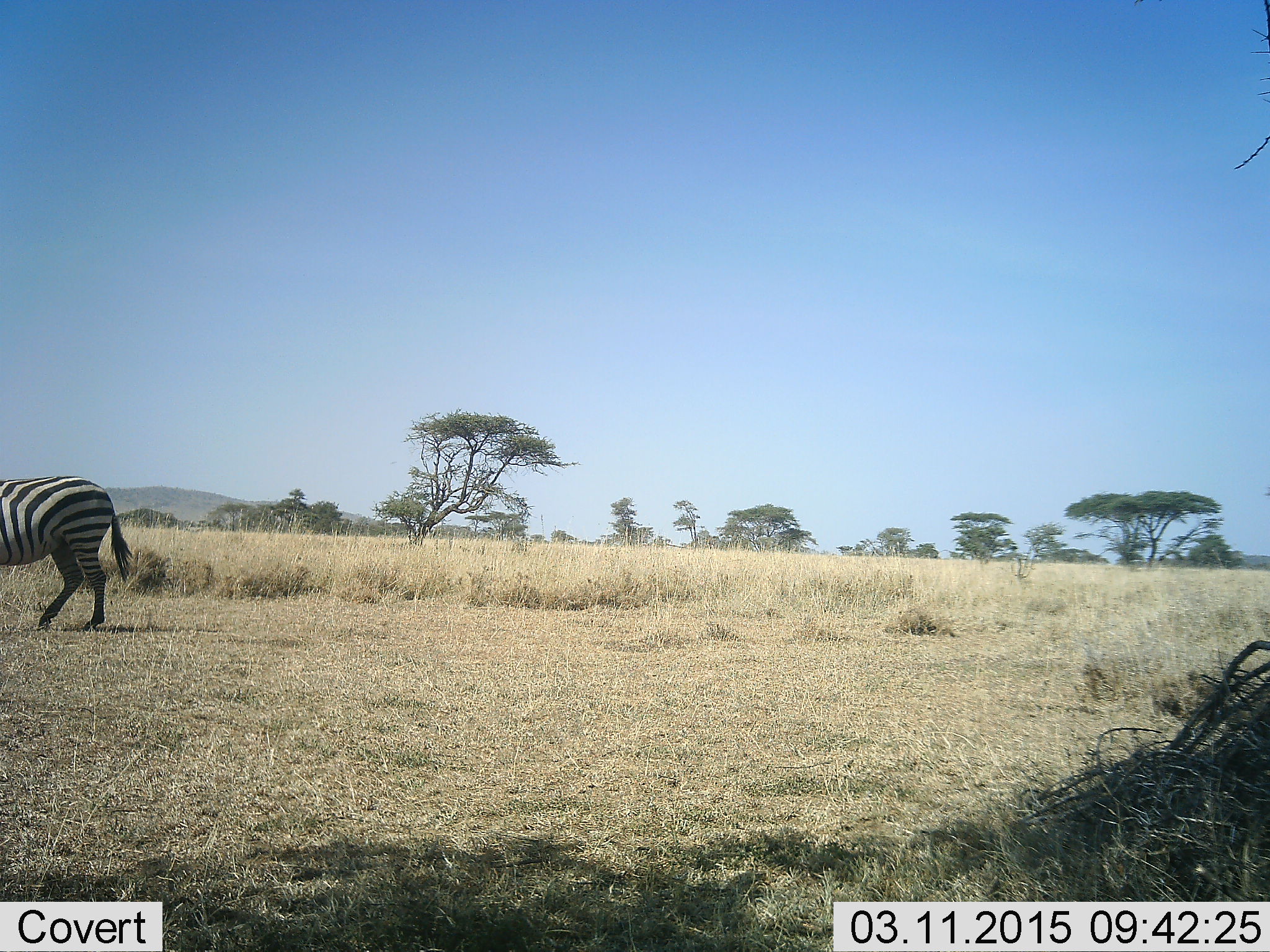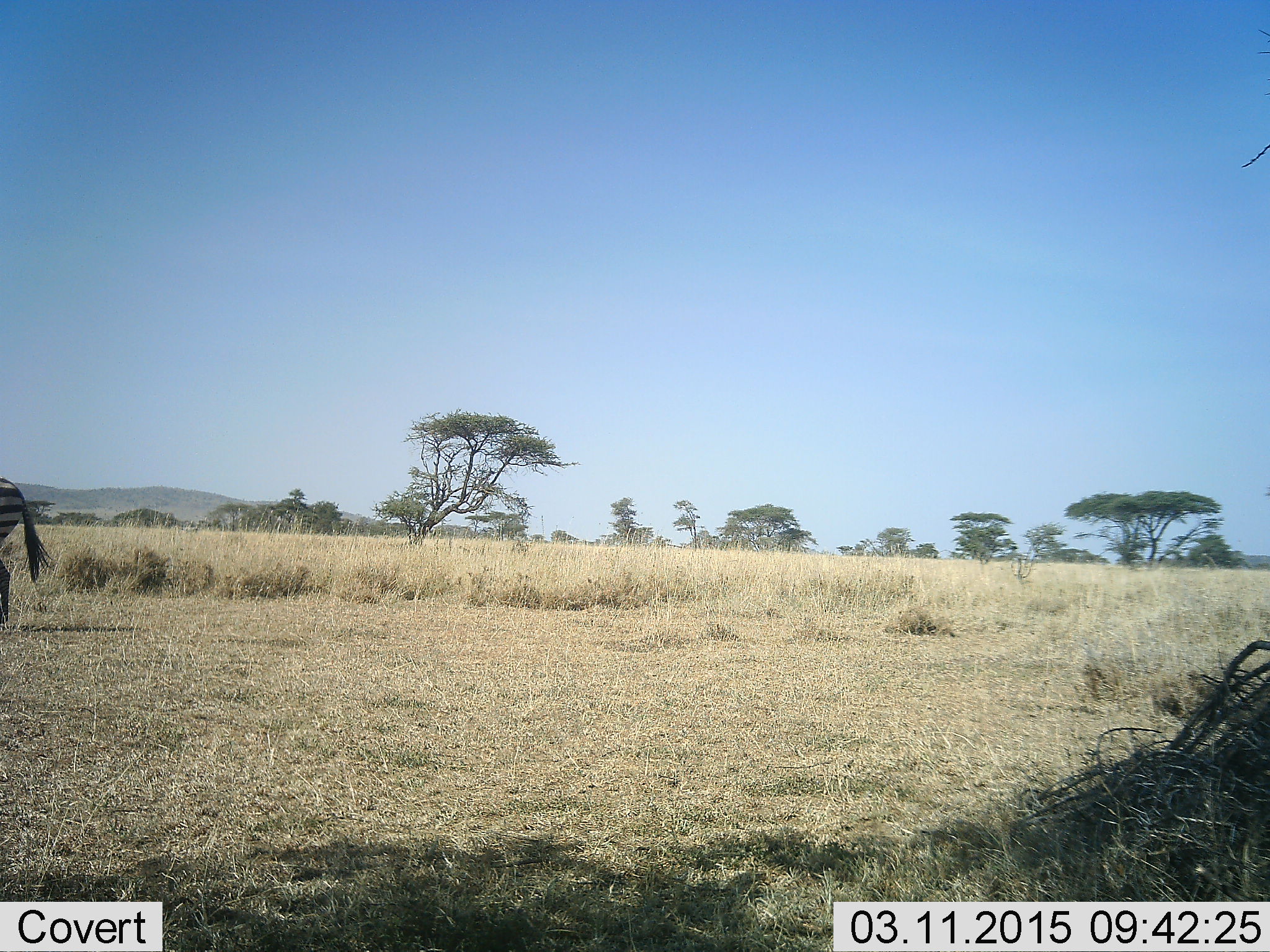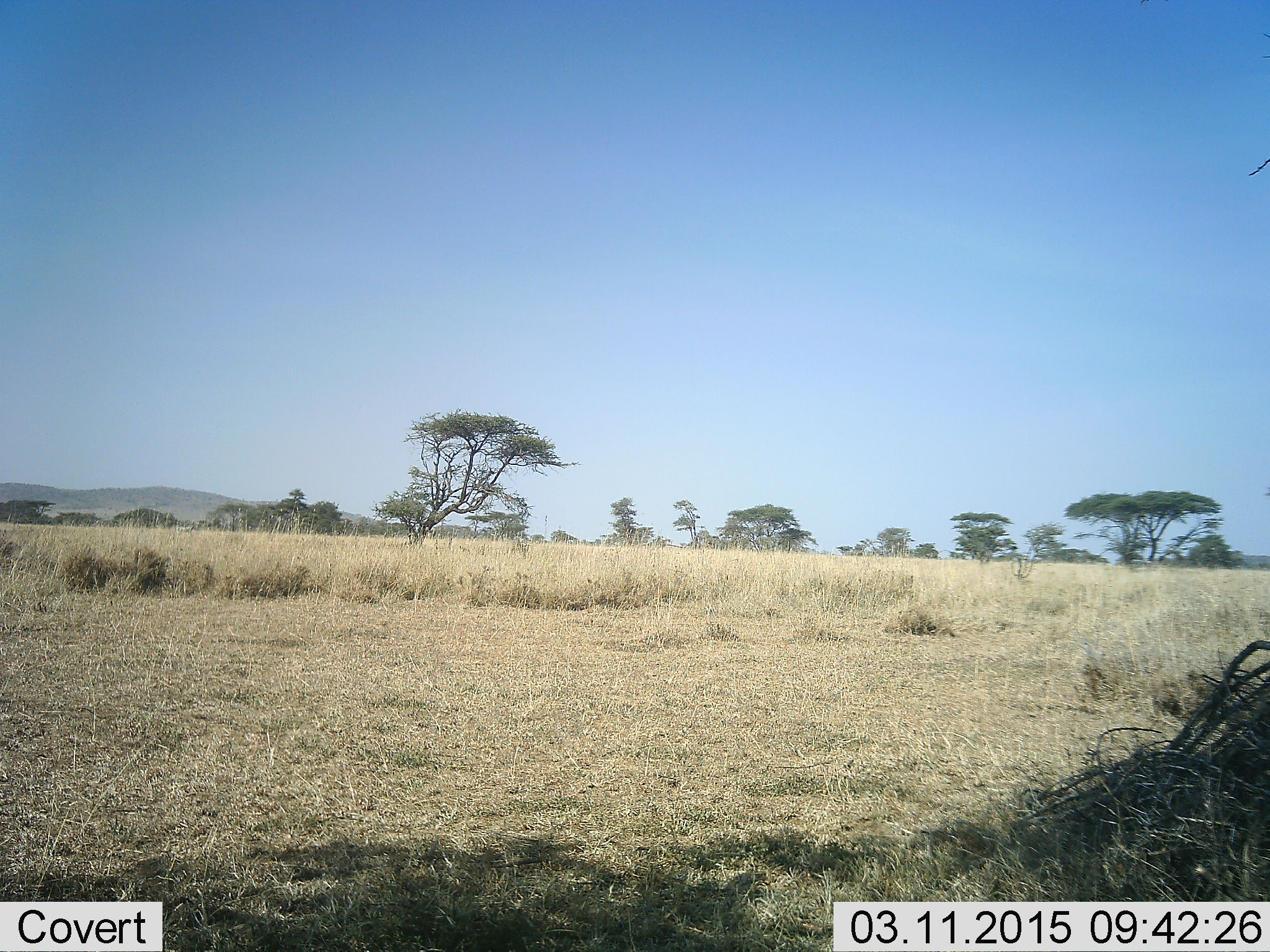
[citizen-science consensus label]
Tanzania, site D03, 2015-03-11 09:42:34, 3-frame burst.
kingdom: Animalia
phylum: Chordata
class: Mammalia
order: Perissodactyla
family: Equidae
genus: Equus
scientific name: Equus quagga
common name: plains zebra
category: zebra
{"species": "zebra (plains zebra) (Equus quagga)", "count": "1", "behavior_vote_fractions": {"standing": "0%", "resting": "0%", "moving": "100%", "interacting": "0%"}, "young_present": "0%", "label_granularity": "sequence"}